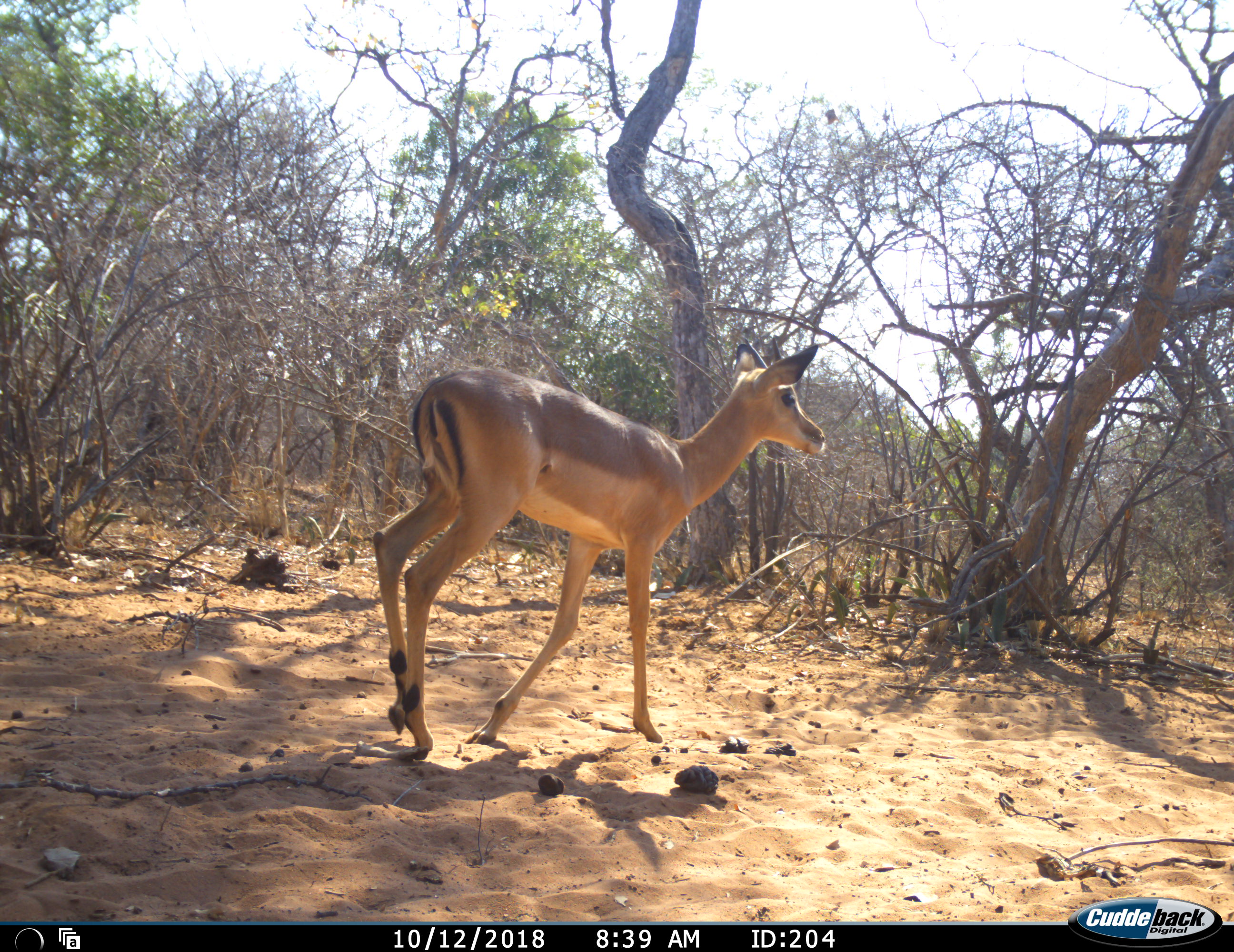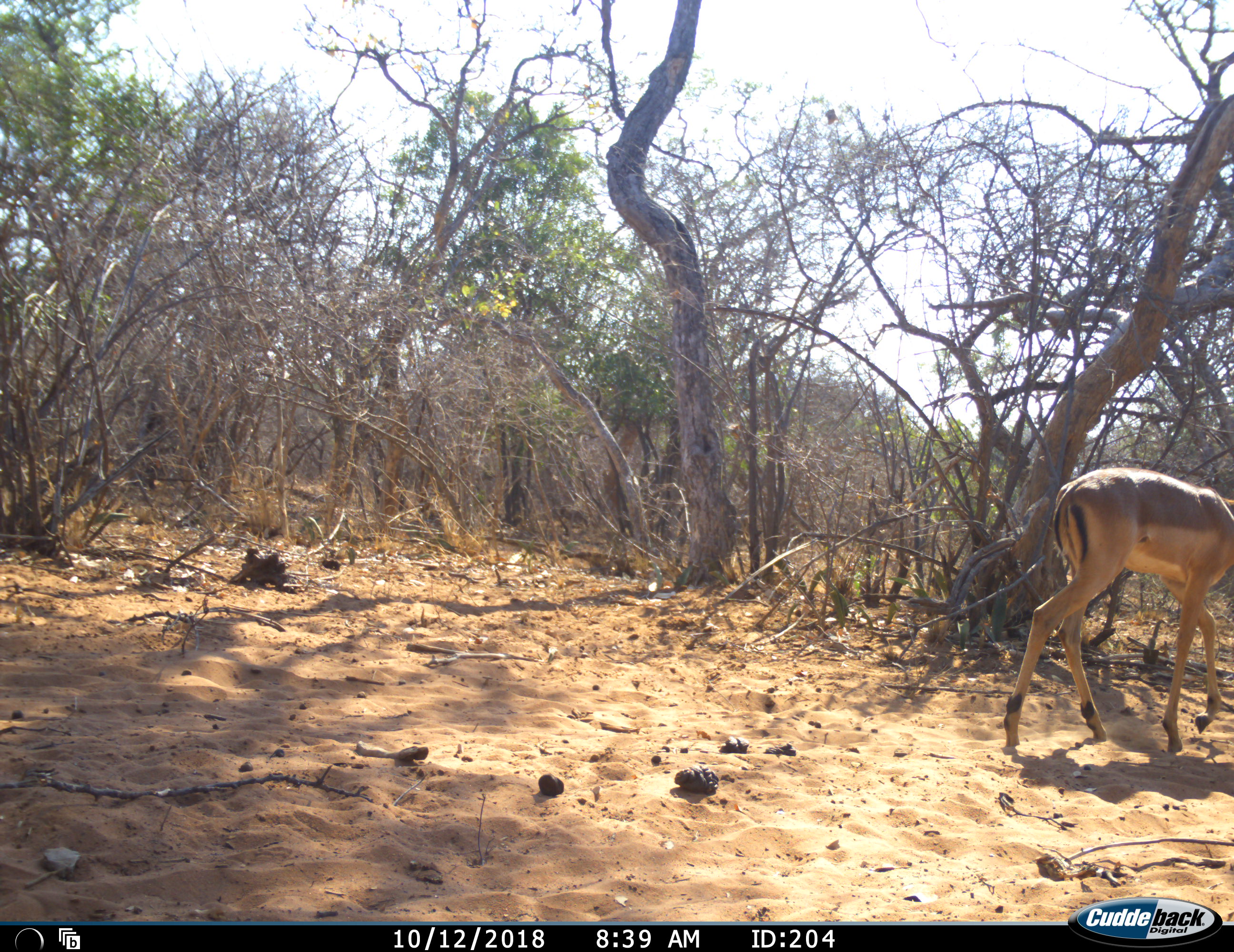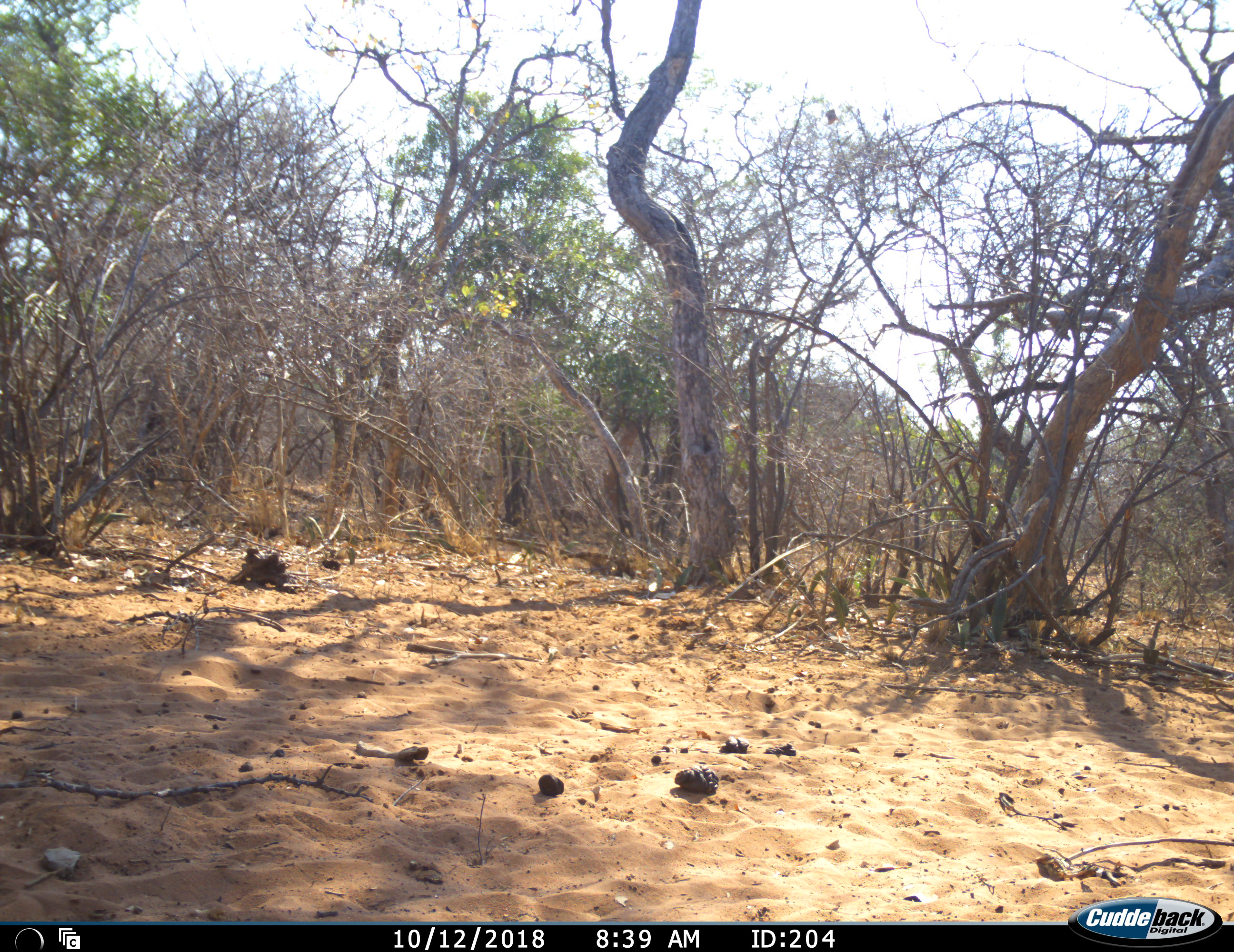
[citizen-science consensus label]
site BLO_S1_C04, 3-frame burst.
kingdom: Animalia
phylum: Chordata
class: Mammalia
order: Artiodactyla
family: Bovidae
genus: Aepyceros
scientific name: Aepyceros melampus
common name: impala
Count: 1.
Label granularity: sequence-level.